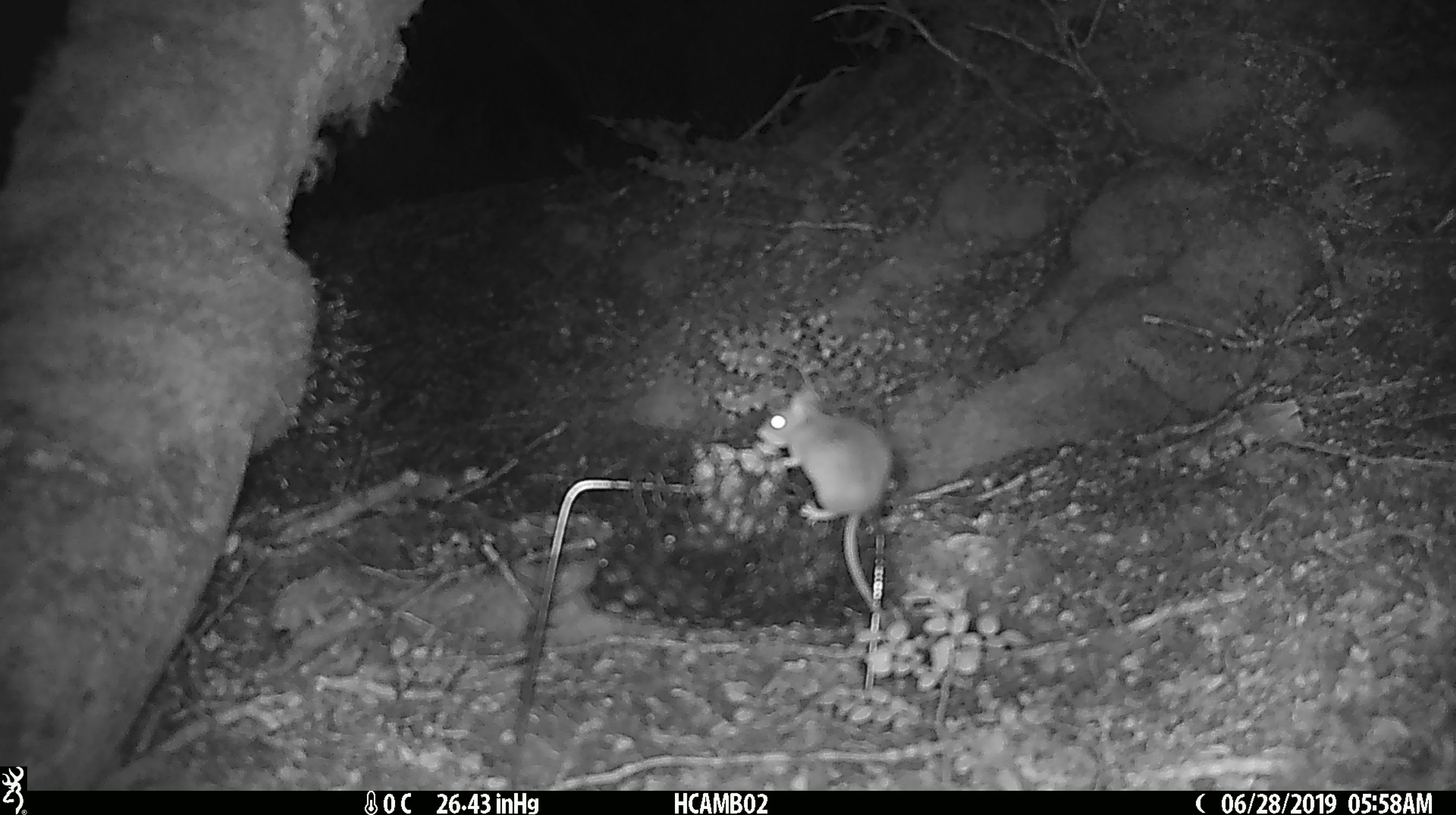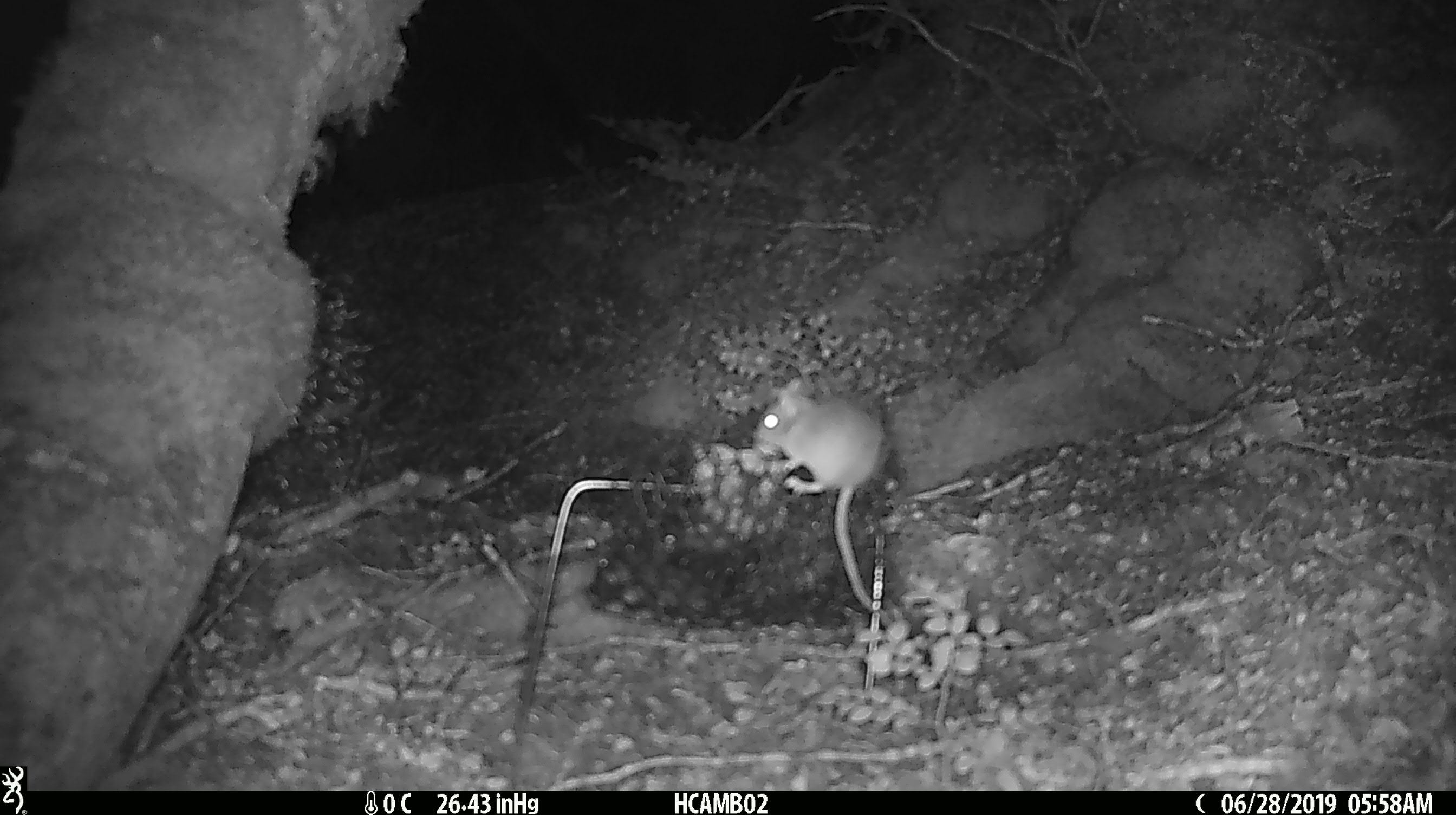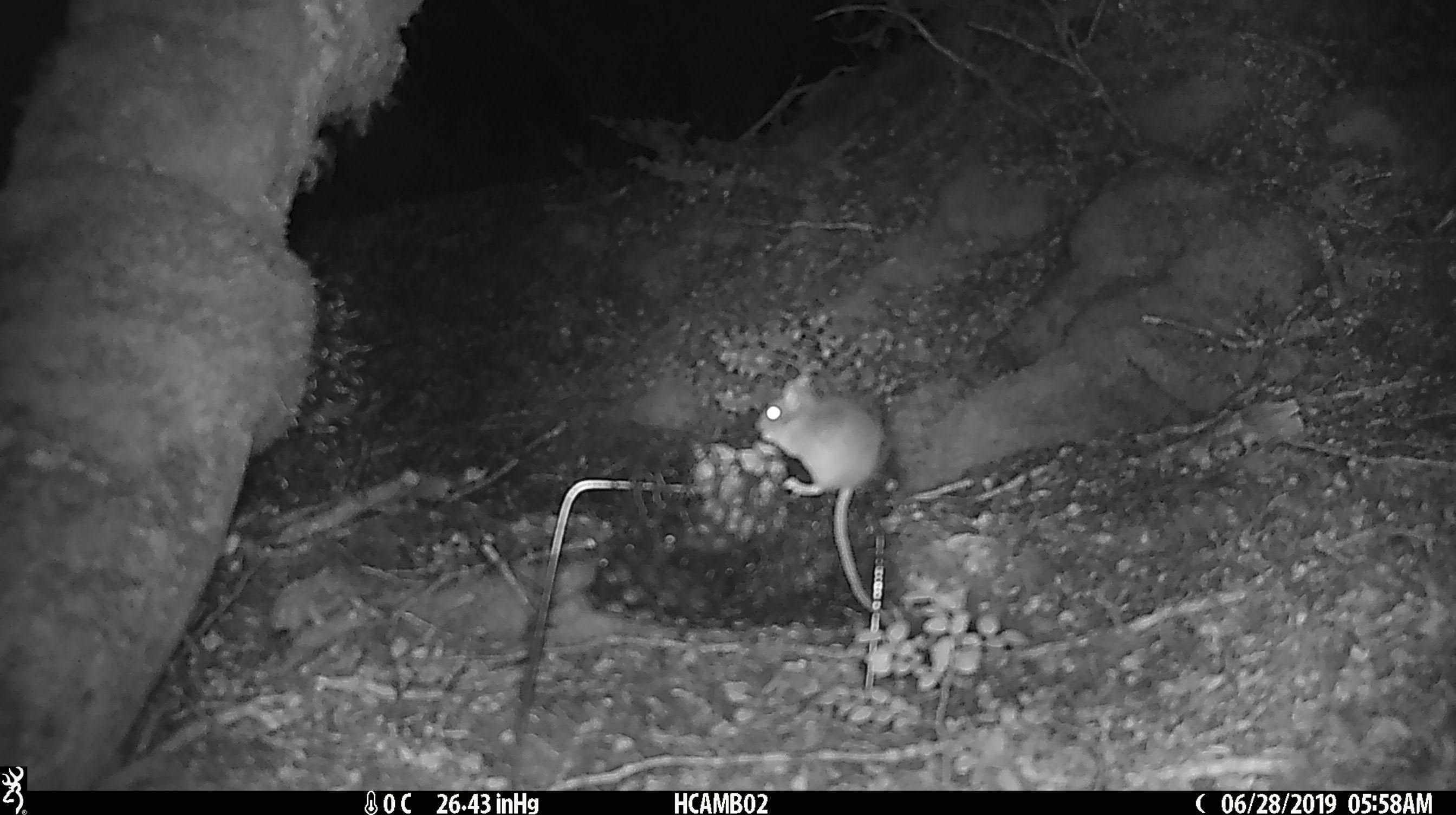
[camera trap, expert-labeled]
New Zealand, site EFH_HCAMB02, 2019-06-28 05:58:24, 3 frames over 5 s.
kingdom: Animalia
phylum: Chordata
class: Mammalia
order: Rodentia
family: Muridae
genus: Mus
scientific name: Mus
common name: mouse